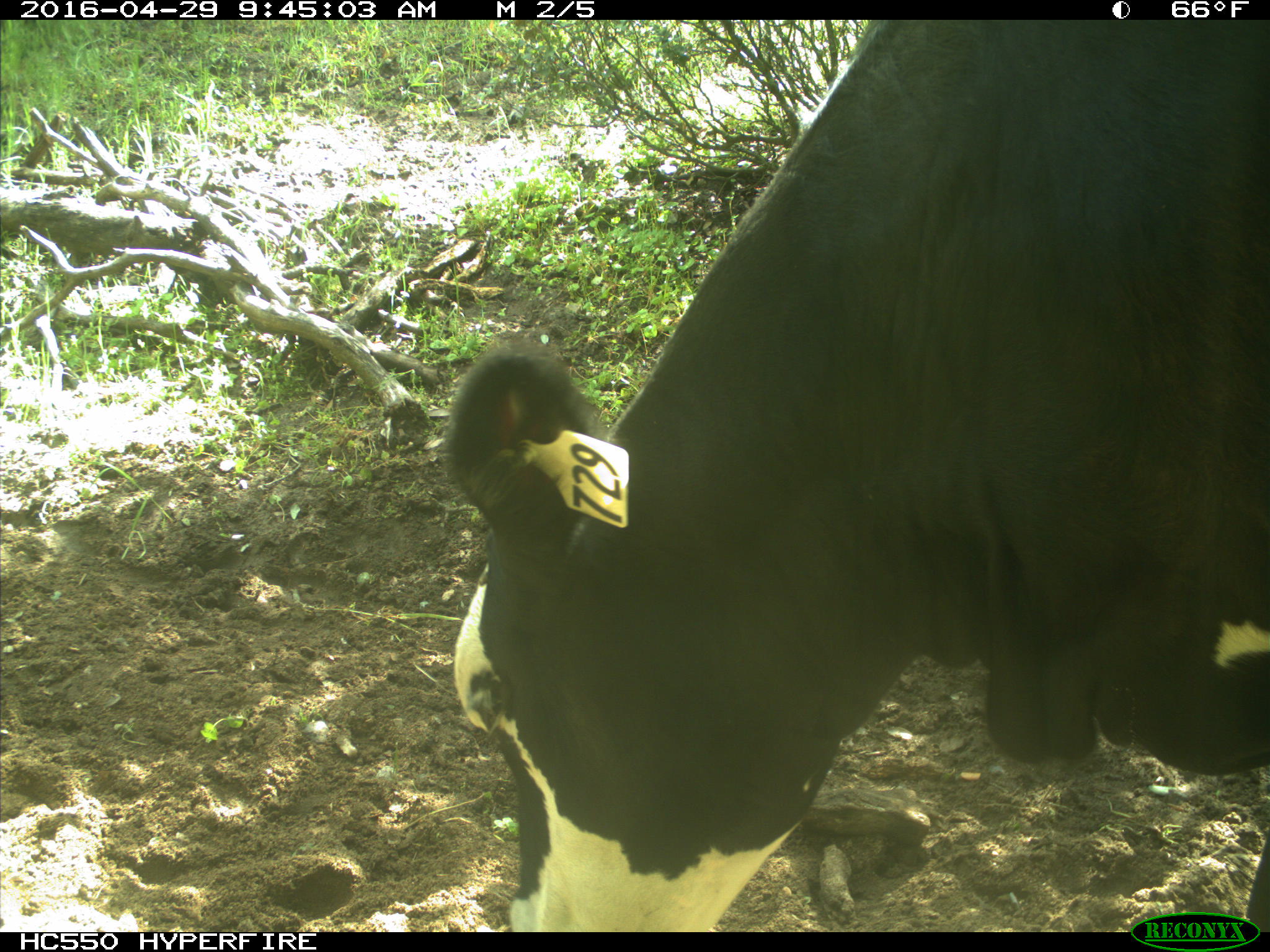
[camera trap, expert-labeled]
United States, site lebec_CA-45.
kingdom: Animalia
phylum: Chordata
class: Mammalia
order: Artiodactyla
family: Bovidae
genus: Bos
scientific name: Bos taurus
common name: domestic cow